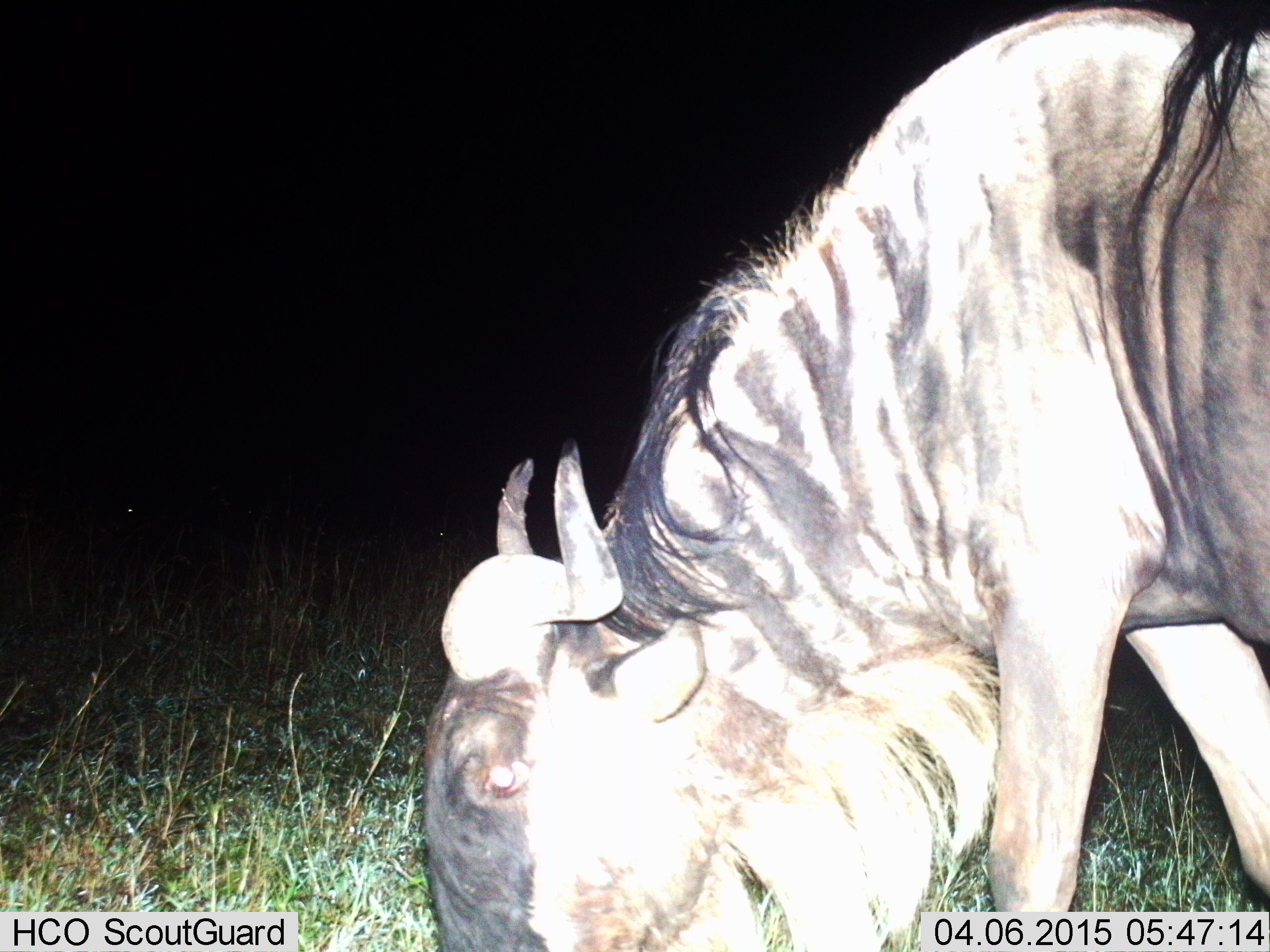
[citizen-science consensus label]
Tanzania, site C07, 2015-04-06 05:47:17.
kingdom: Animalia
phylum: Chordata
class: Mammalia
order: Artiodactyla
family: Bovidae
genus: Connochaetes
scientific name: Connochaetes taurinus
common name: blue wildebeest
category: wildebeest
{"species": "wildebeest (blue wildebeest) (Connochaetes taurinus)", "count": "1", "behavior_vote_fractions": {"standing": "10%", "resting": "0%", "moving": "0%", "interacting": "0%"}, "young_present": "0%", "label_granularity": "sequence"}